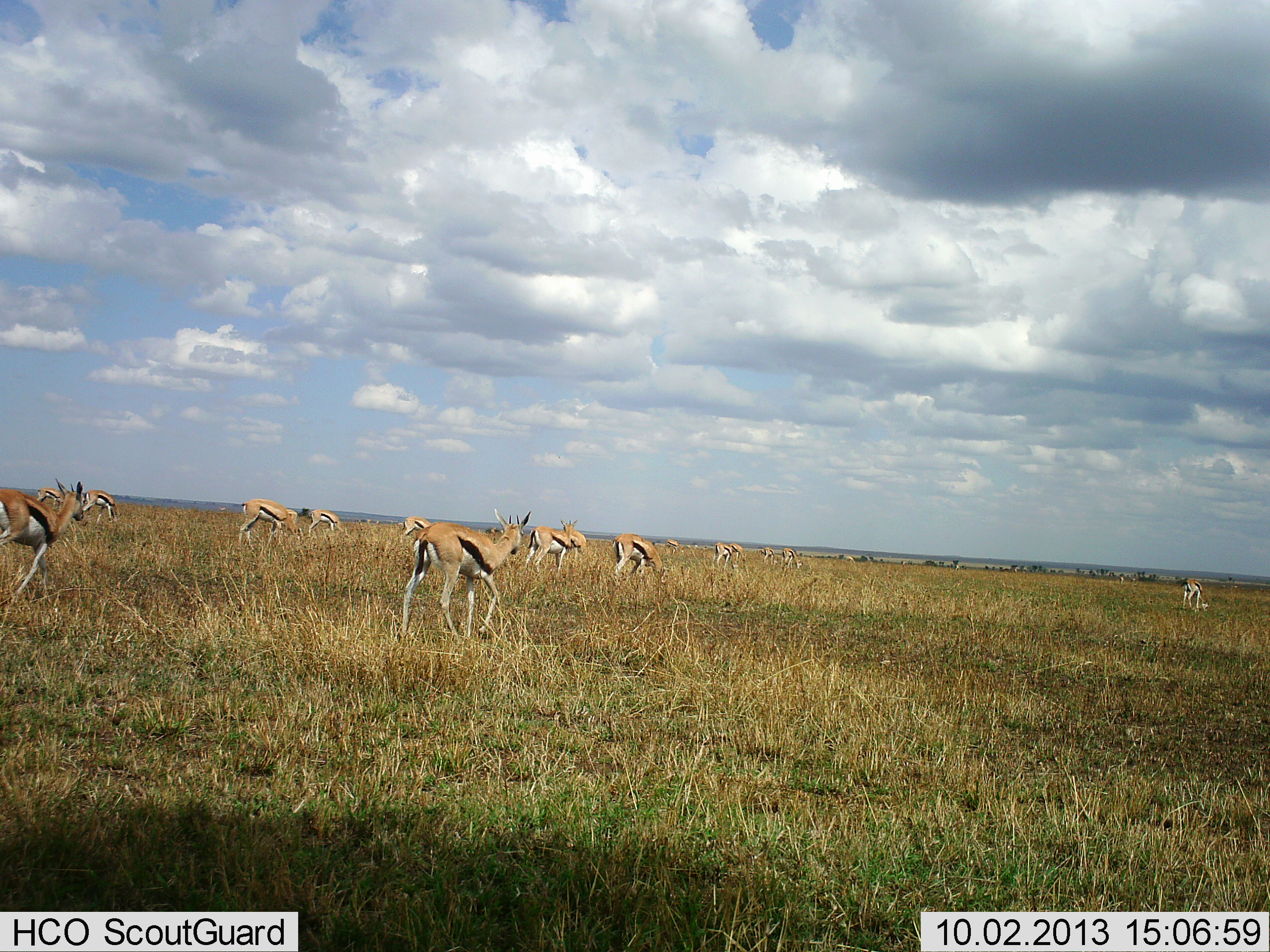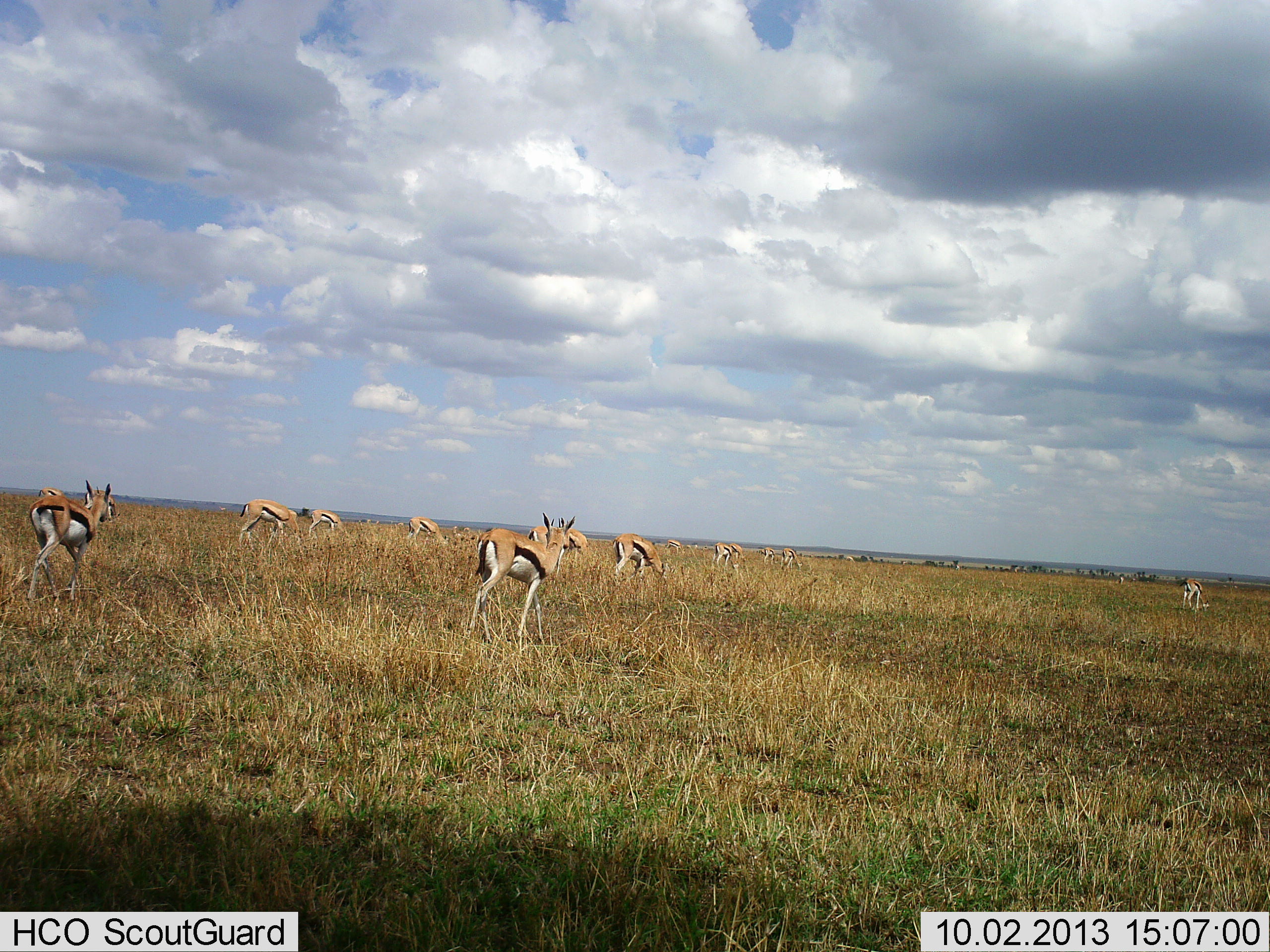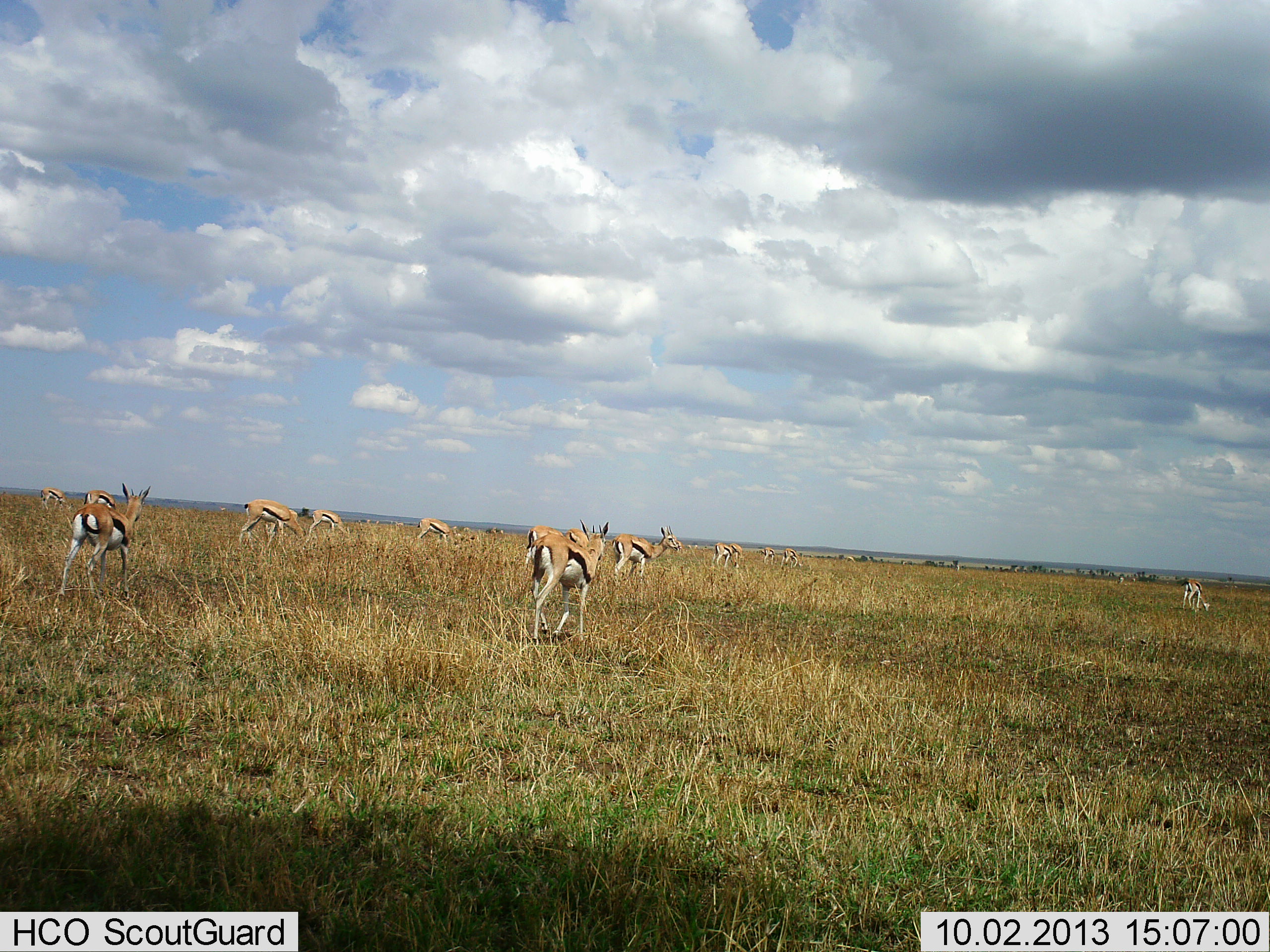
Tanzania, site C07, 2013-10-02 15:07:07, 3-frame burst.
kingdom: Animalia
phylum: Chordata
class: Mammalia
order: Artiodactyla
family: Bovidae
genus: Eudorcas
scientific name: Eudorcas thomsonii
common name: thomson's gazelle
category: gazellethomsons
Gazellethomsons (thomson's gazelle) (Eudorcas thomsonii), count 11-50. Behavior (volunteer vote fractions): standing 50%, resting 0%, moving 70%, interacting 0%. Young present (vote fraction): 0%. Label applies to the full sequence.